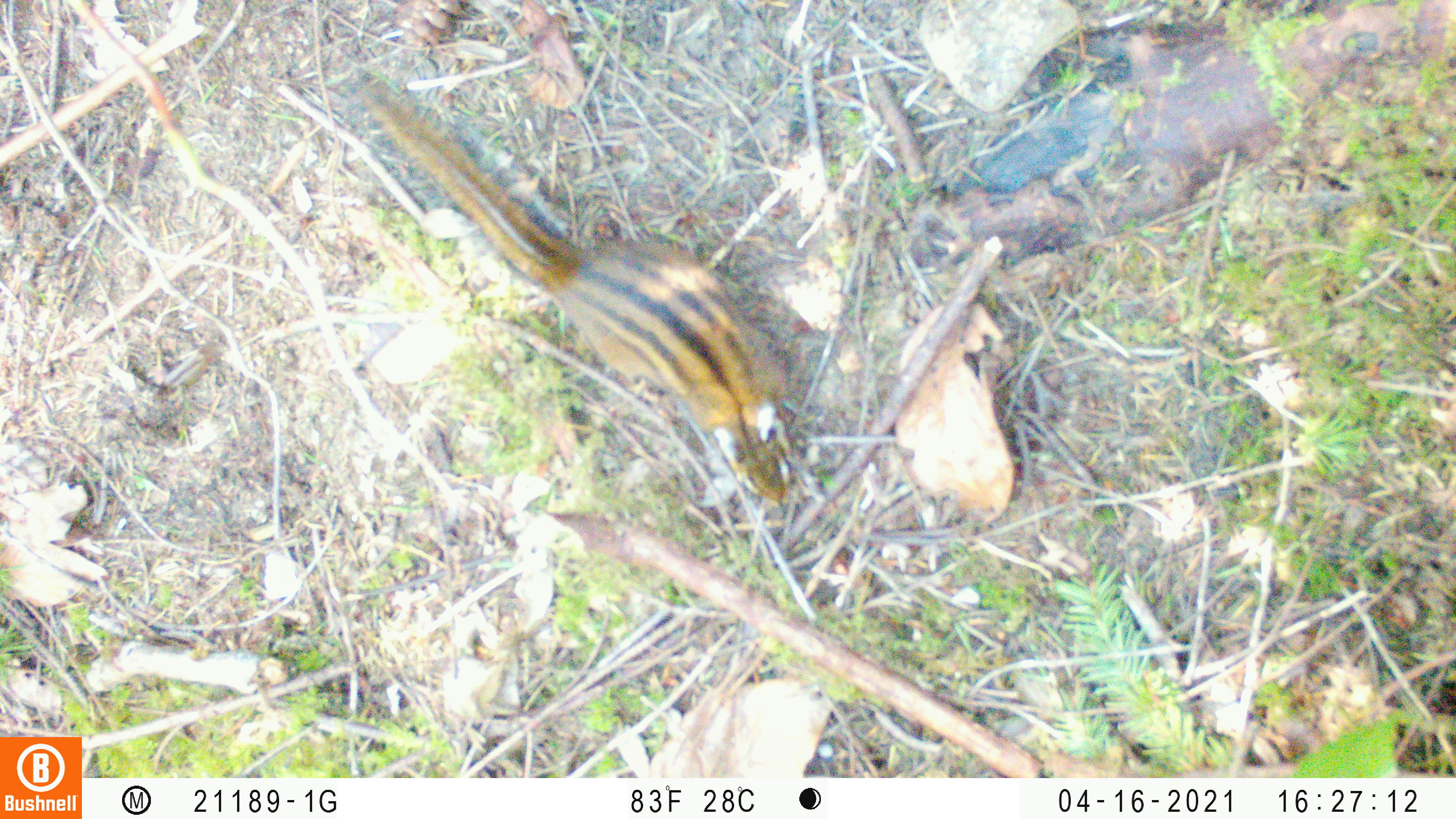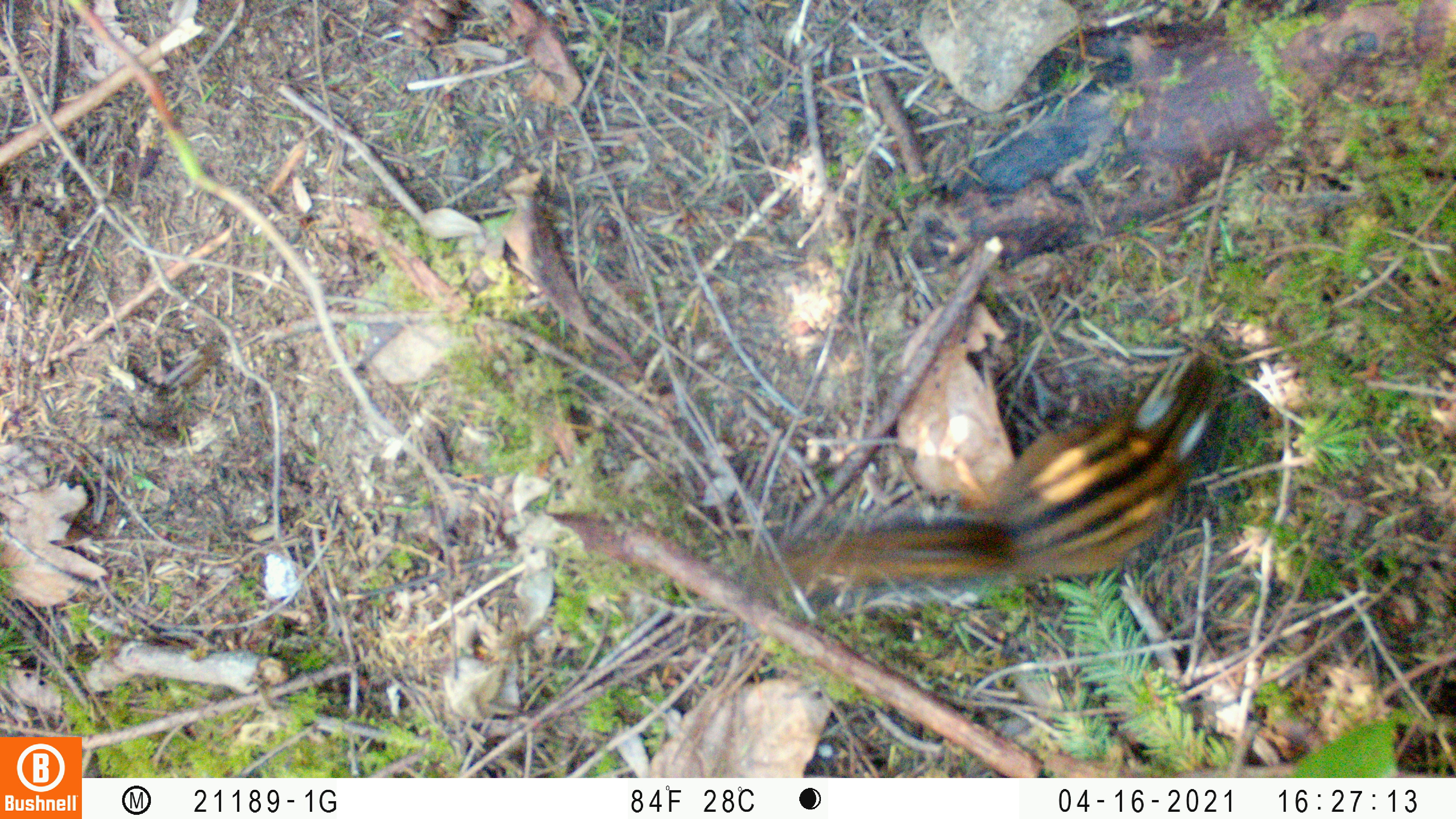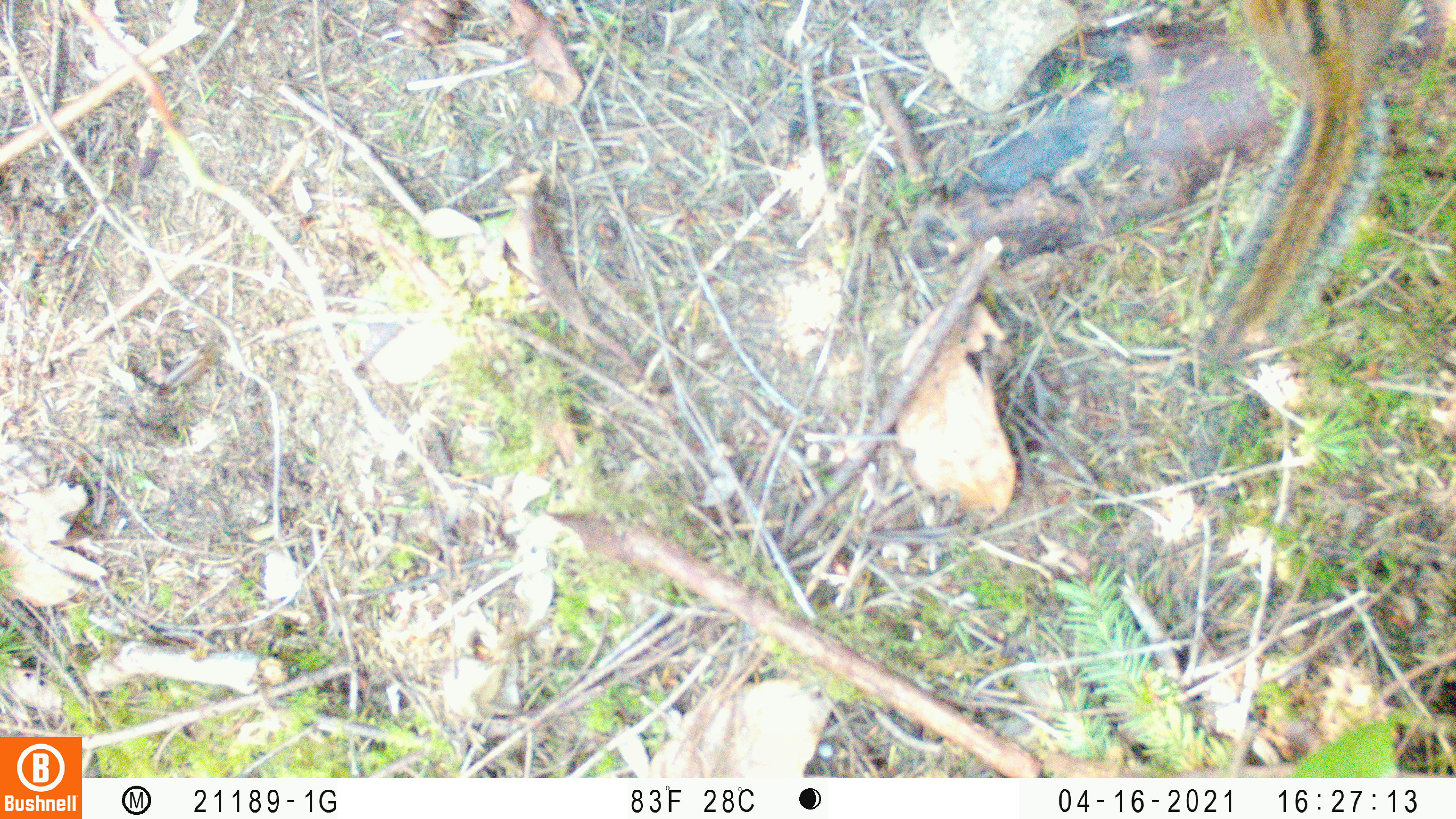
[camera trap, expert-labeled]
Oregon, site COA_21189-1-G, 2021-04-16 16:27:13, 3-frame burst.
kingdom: Animalia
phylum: Chordata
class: Mammalia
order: Rodentia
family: Sciuridae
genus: Neotamias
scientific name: Neotamias townsendii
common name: townsend's chipmunk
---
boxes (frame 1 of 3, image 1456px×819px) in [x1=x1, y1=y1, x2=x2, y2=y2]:
townsend's chipmunk: [x1=351, y1=87, x2=803, y2=511]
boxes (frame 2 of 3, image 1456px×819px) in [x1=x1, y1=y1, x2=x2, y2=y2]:
townsend's chipmunk: [x1=762, y1=343, x2=1242, y2=603]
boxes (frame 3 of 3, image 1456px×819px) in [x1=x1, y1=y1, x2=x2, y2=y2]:
townsend's chipmunk: [x1=1184, y1=2, x2=1399, y2=355]